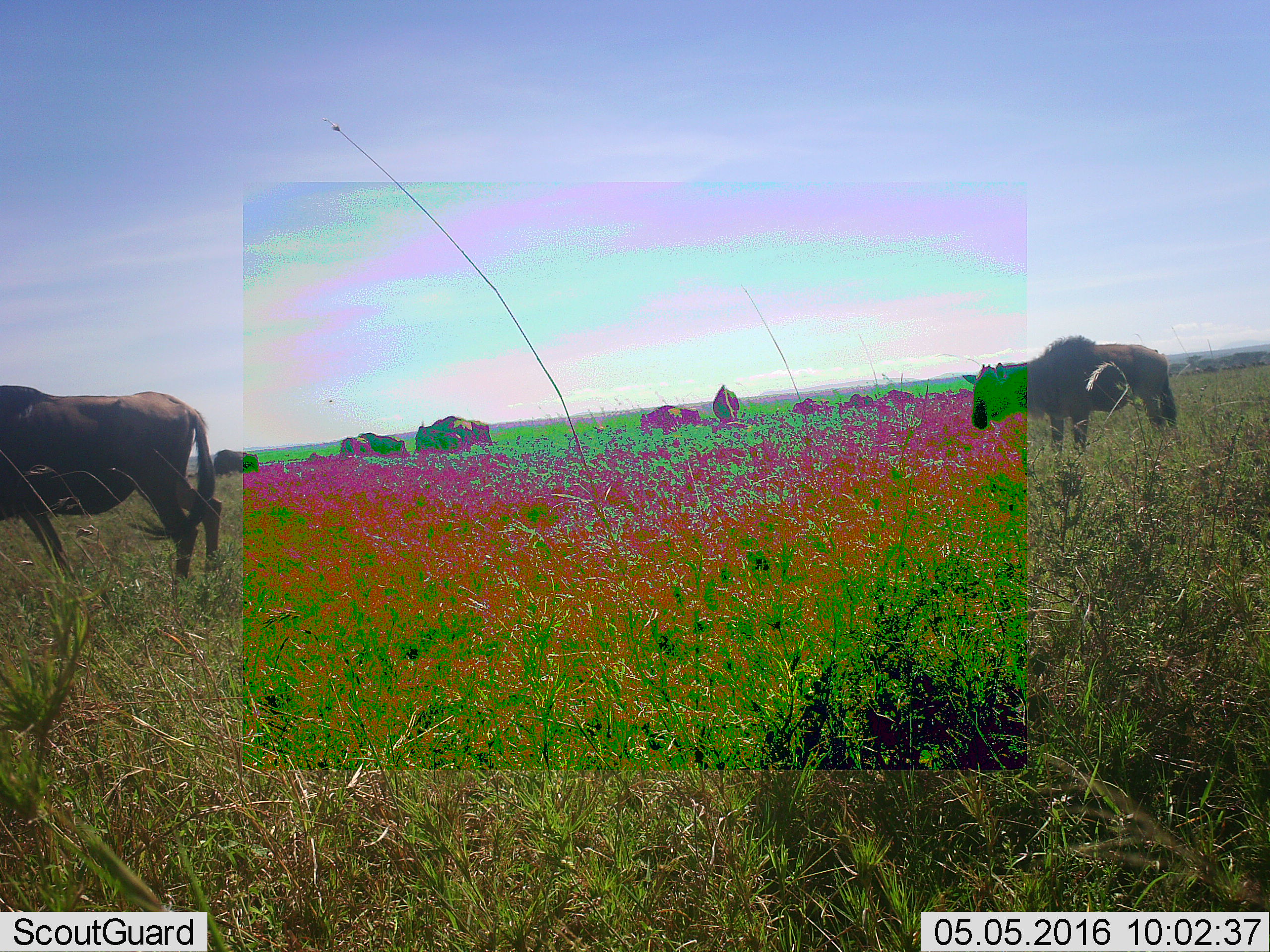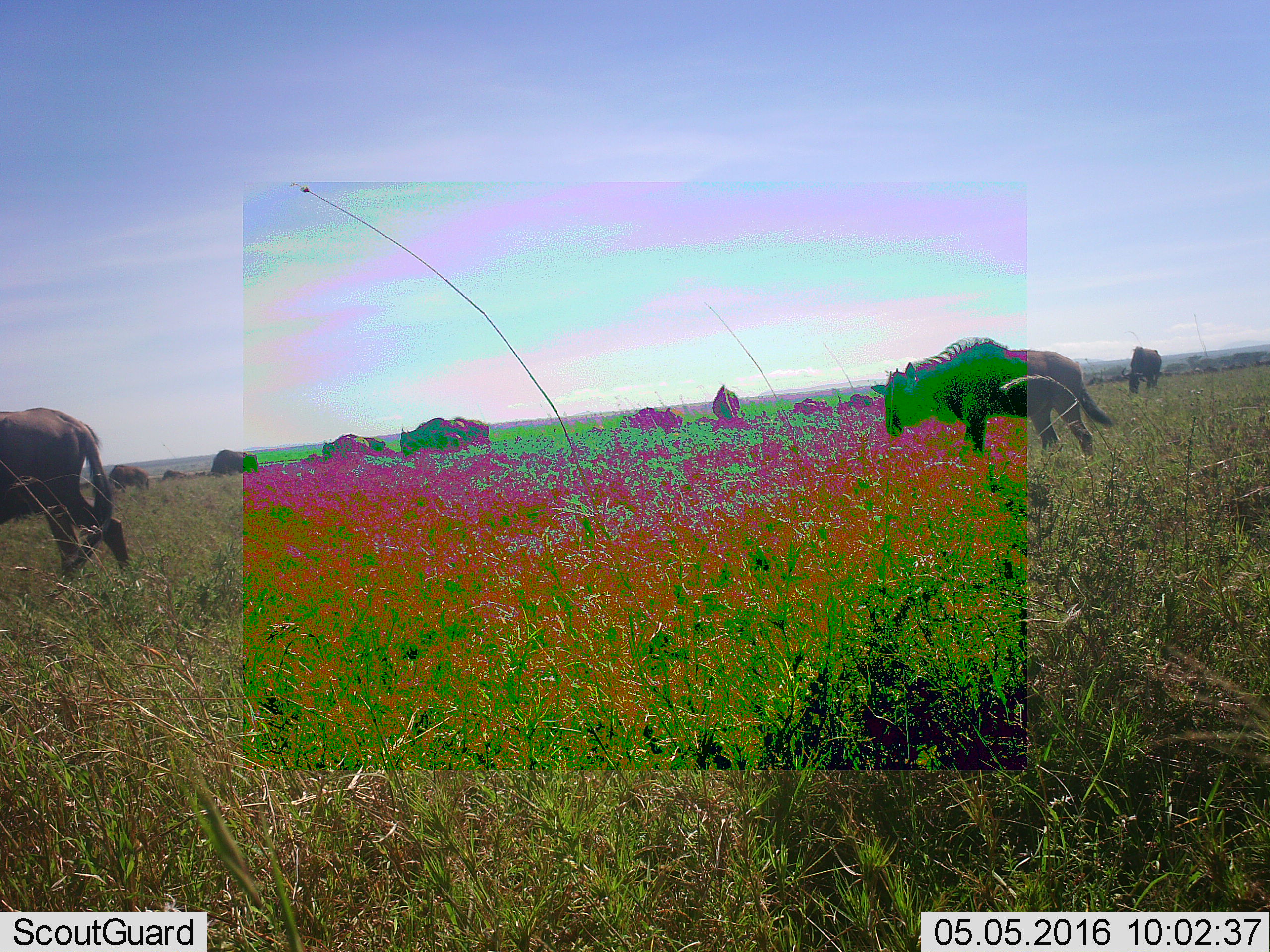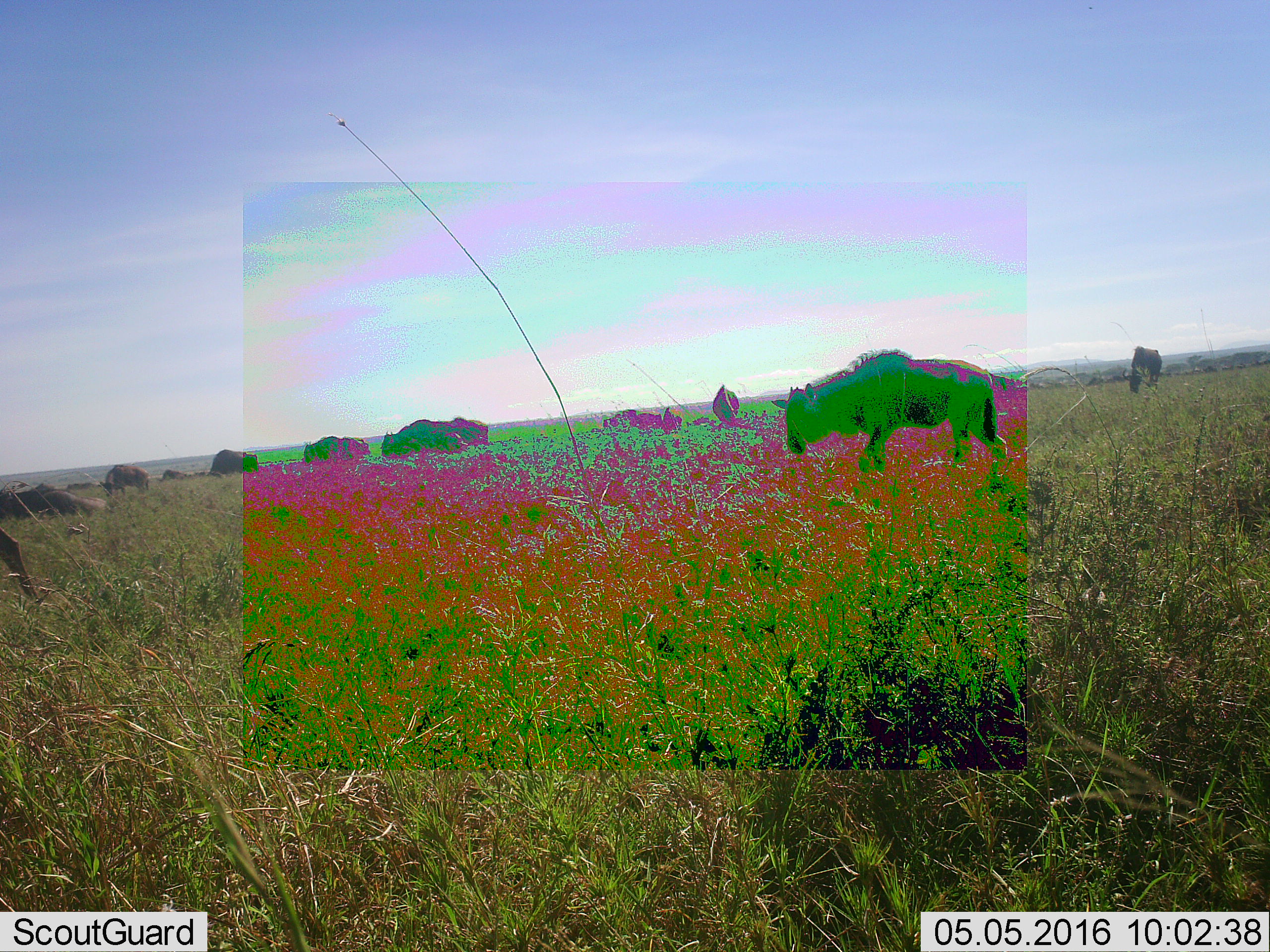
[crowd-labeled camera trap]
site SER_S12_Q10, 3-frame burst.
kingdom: Animalia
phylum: Chordata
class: Mammalia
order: Artiodactyla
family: Bovidae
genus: Connochaetes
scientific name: Connochaetes taurinus taurinus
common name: blue wildebeest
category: wildebeestblue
Wildebeestblue (blue wildebeest) (Connochaetes taurinus taurinus), count 11-50. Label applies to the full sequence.